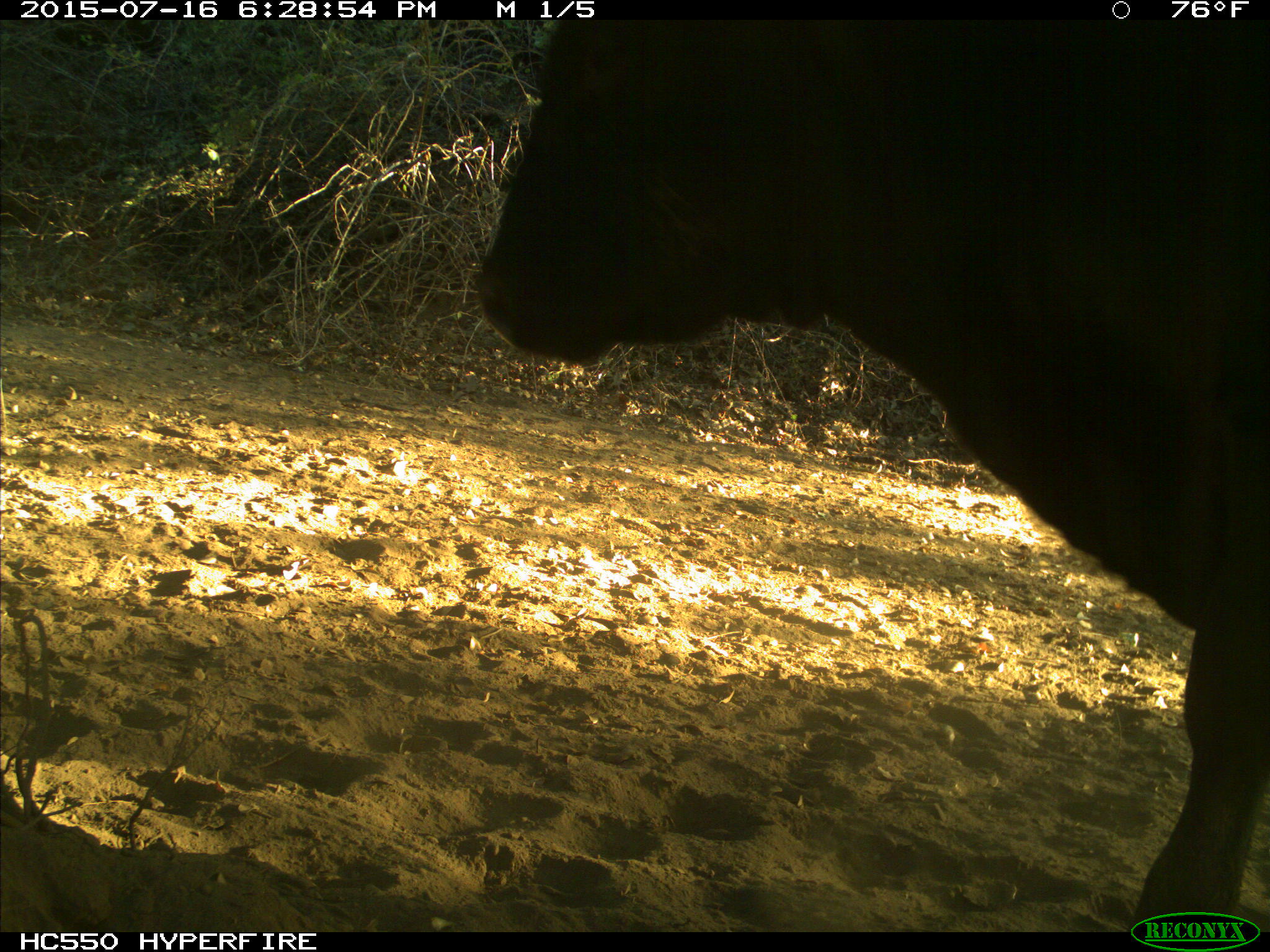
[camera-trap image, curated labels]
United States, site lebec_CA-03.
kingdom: Animalia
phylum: Chordata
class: Mammalia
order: Artiodactyla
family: Bovidae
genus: Bos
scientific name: Bos taurus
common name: domestic cow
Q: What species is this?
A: Bos taurus (domestic cow).